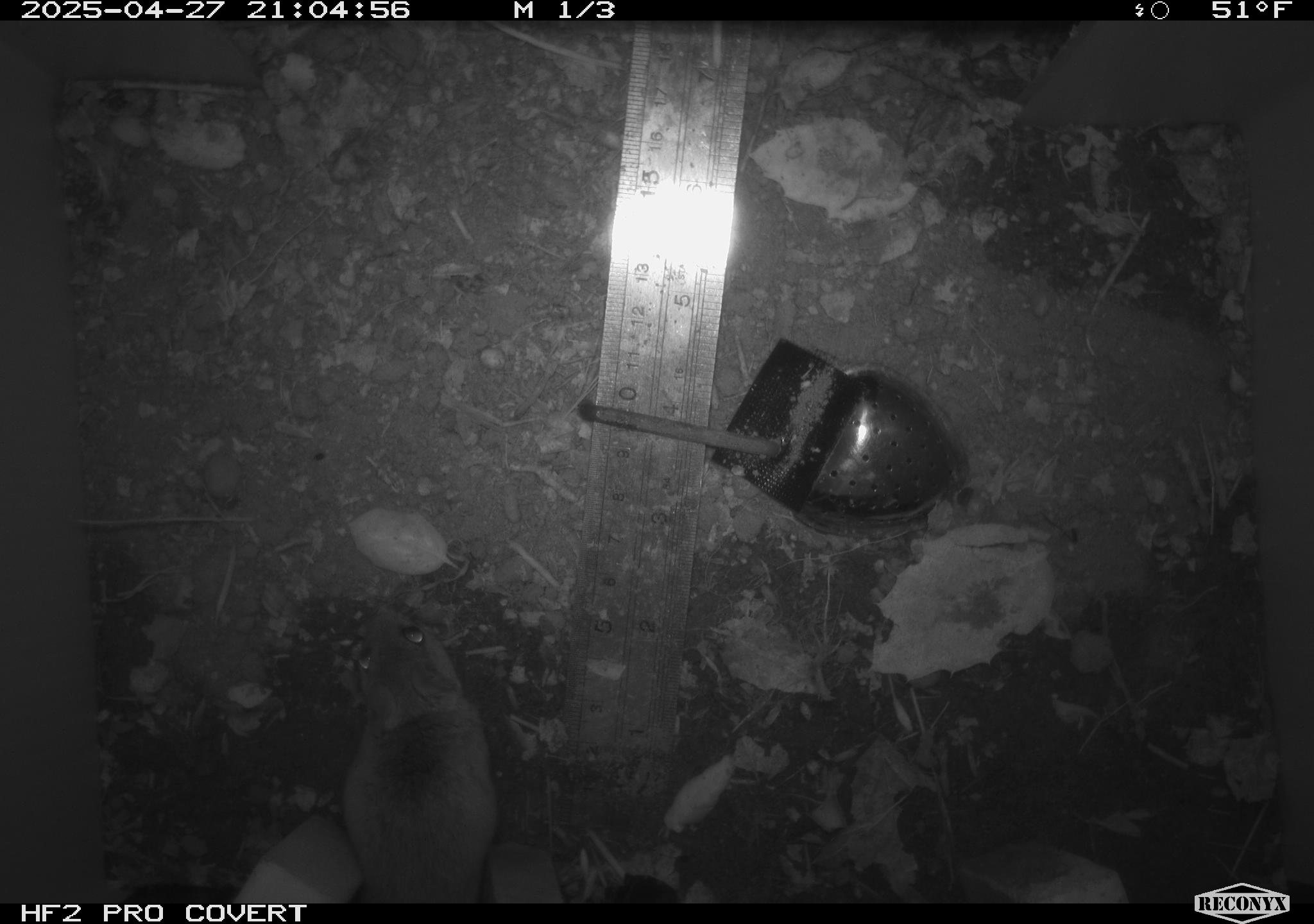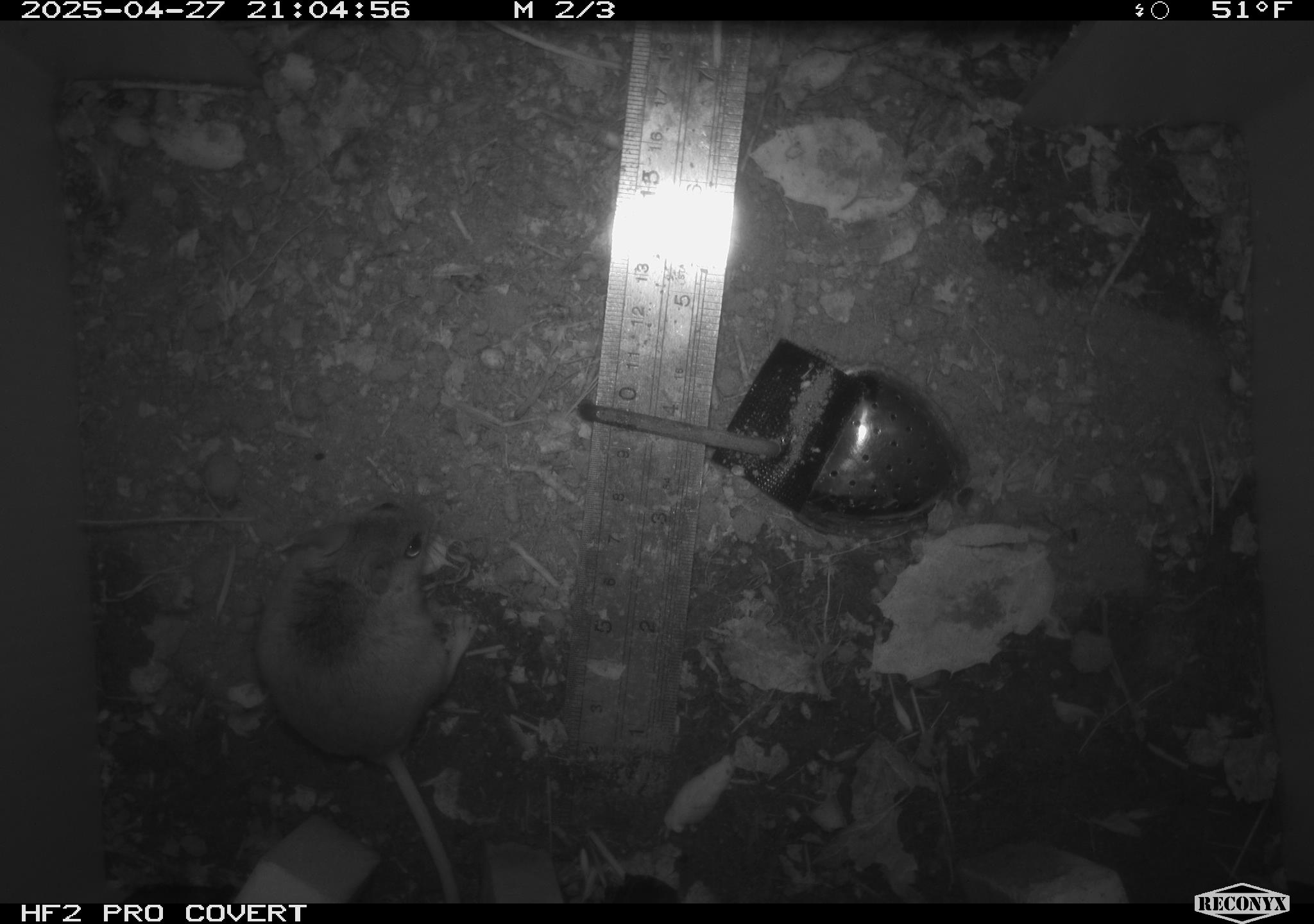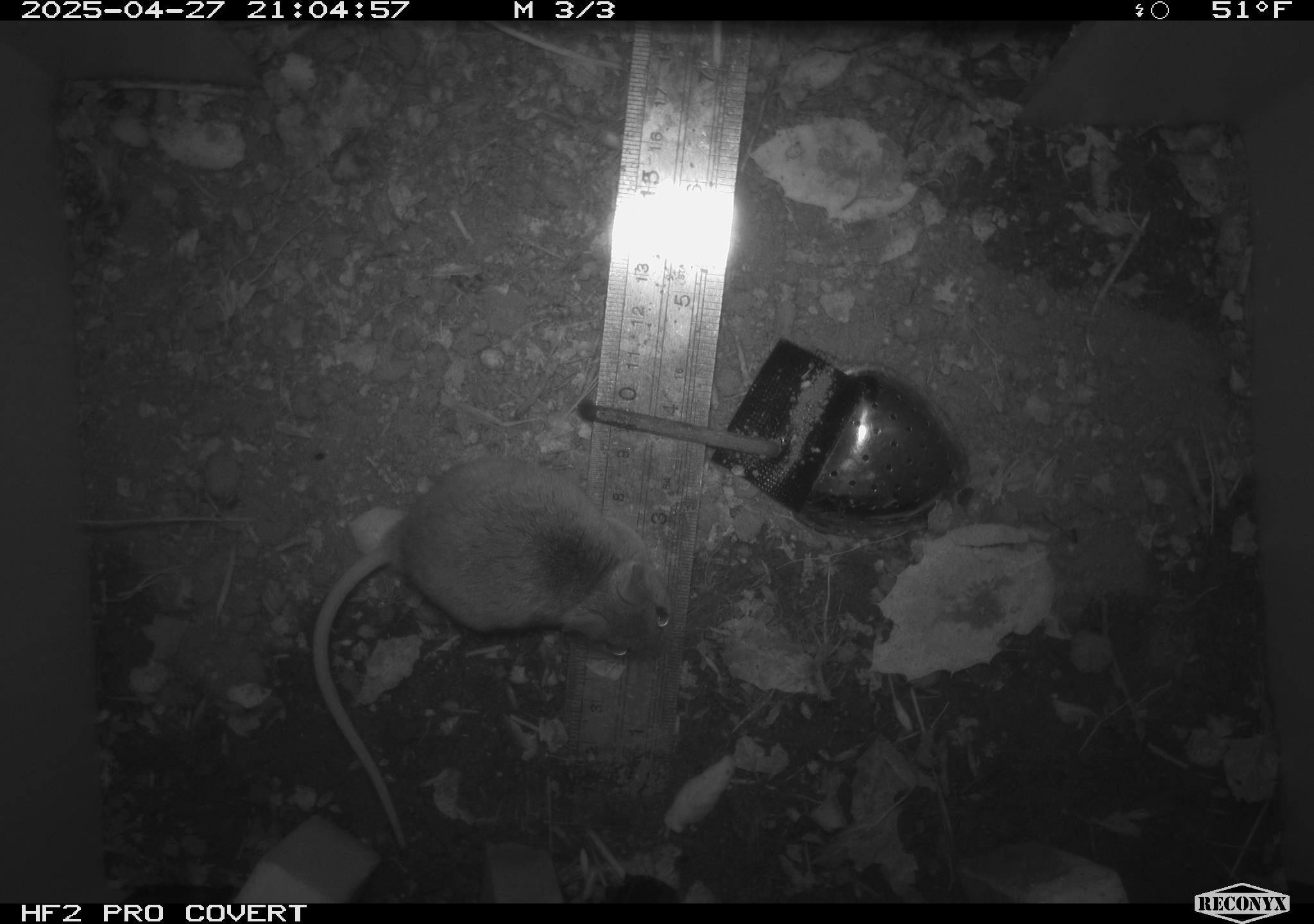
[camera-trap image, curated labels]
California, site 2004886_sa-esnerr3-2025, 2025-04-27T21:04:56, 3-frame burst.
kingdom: Animalia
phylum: Chordata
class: Mammalia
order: Rodentia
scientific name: Rodentia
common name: rodent